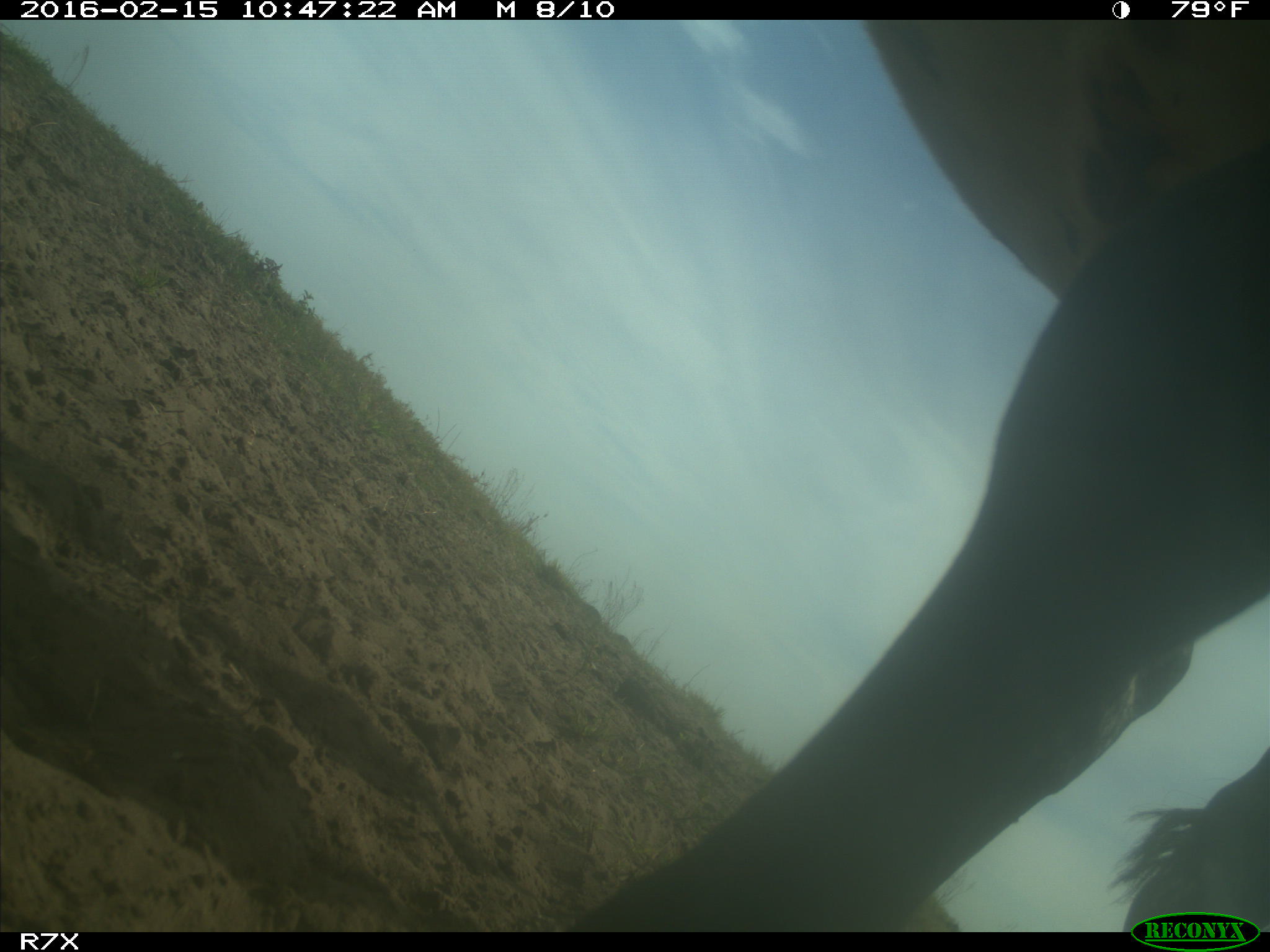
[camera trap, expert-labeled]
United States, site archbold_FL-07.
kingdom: Animalia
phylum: Chordata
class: Mammalia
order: Artiodactyla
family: Bovidae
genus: Bos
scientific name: Bos taurus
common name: domestic cow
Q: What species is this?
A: Bos taurus (domestic cow).